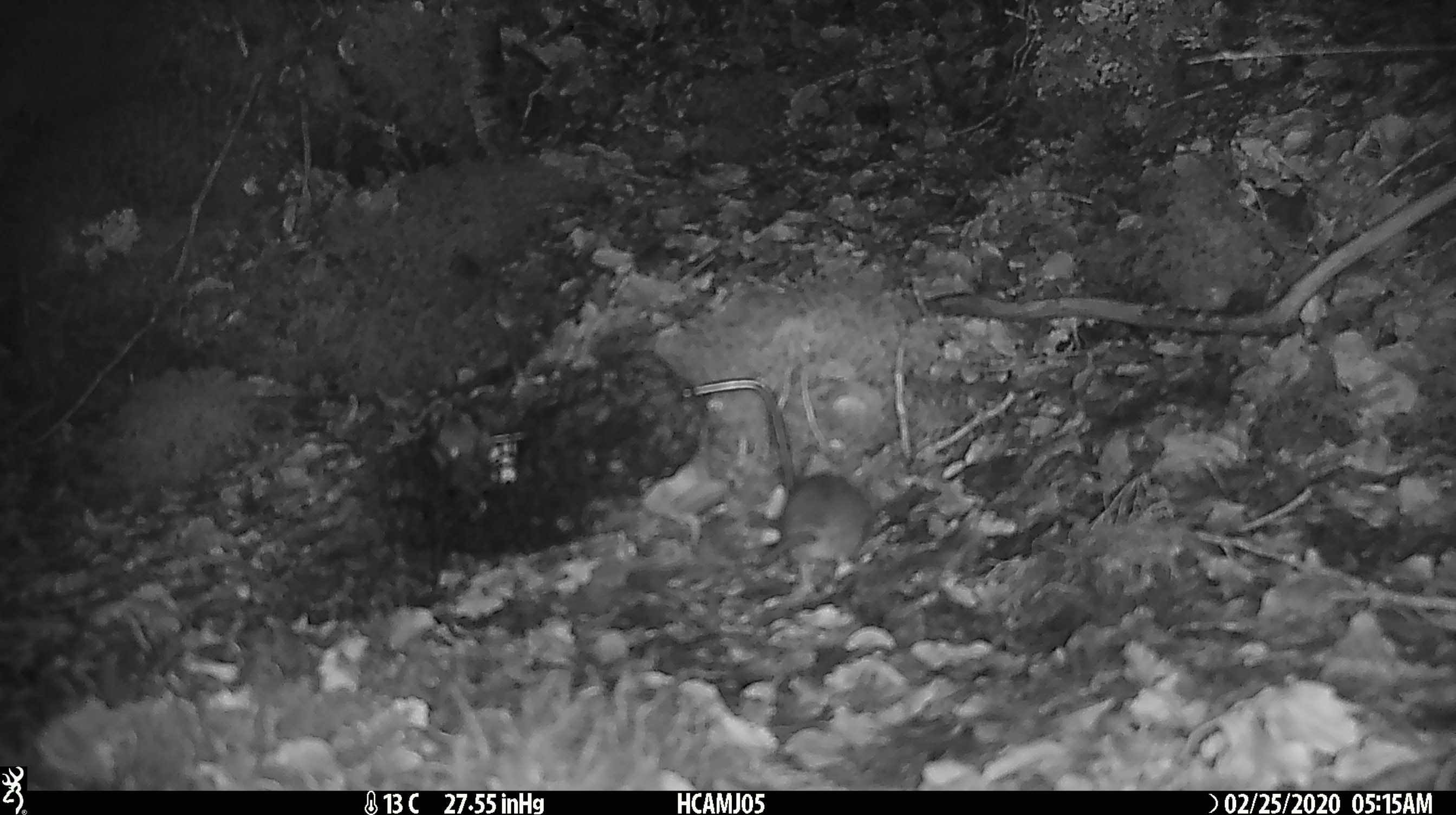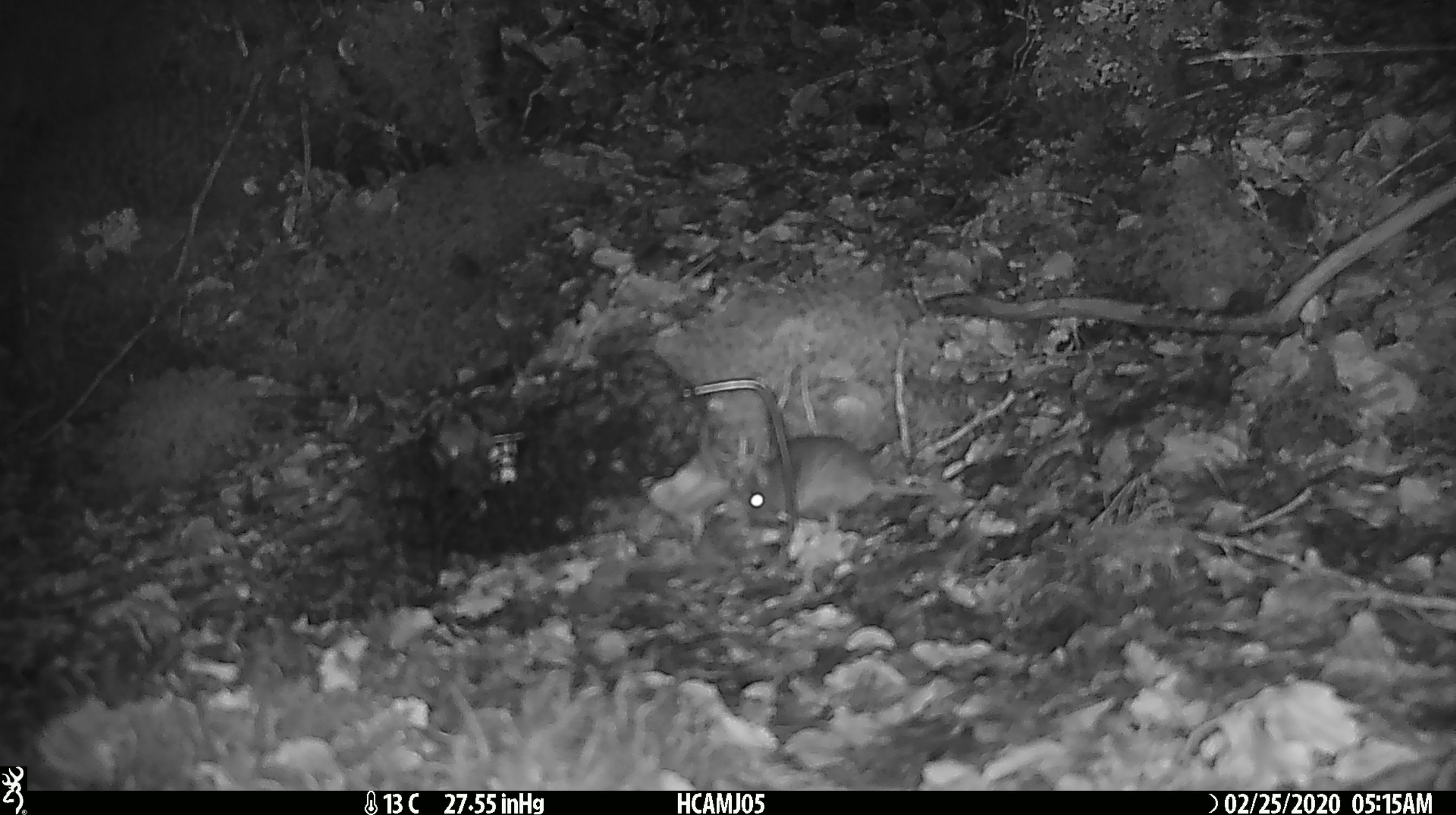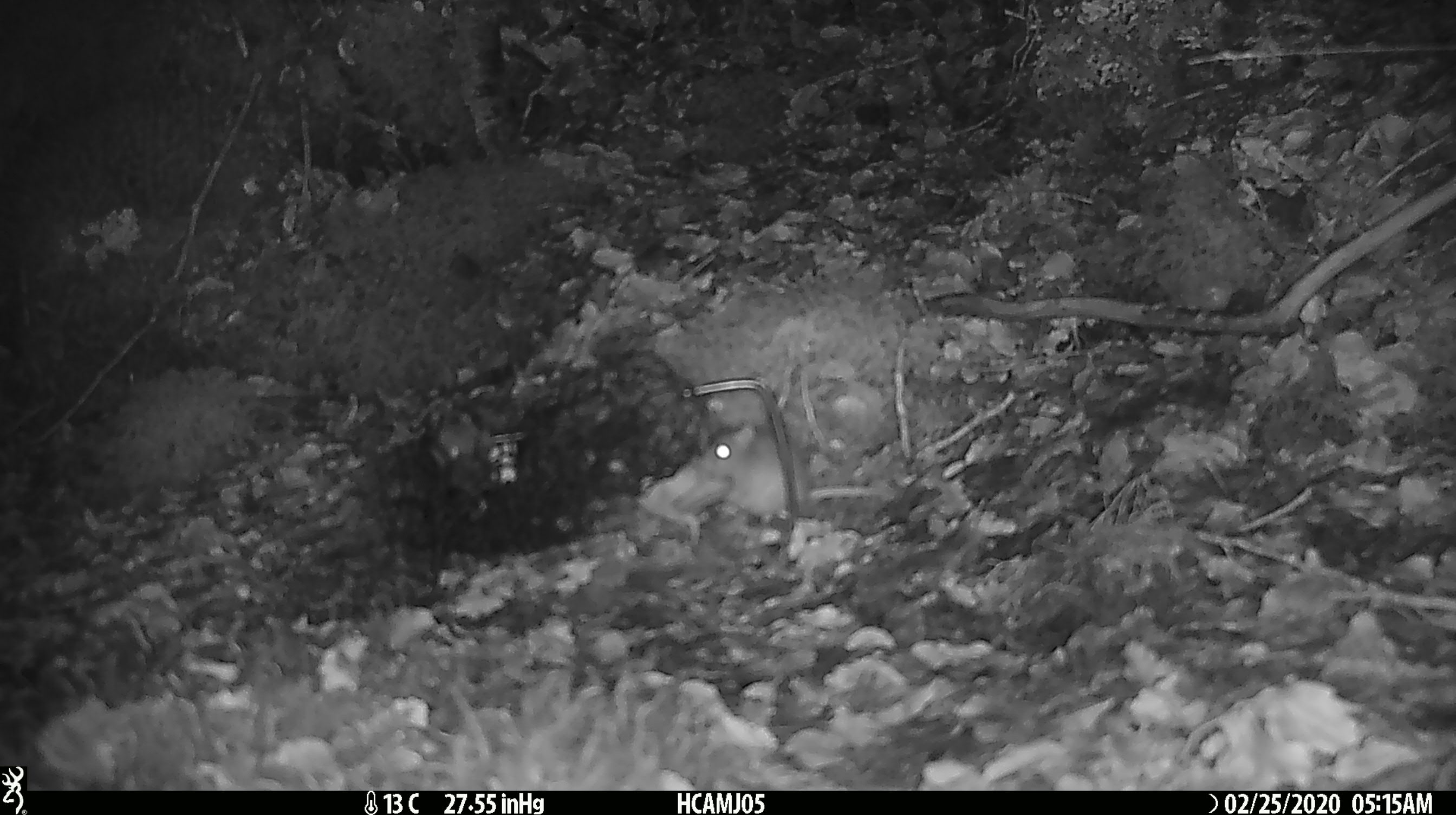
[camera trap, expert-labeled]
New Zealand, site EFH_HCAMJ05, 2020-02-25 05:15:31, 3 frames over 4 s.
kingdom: Animalia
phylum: Chordata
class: Mammalia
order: Rodentia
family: Muridae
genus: Mus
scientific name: Mus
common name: mouse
Mouse (Mus).